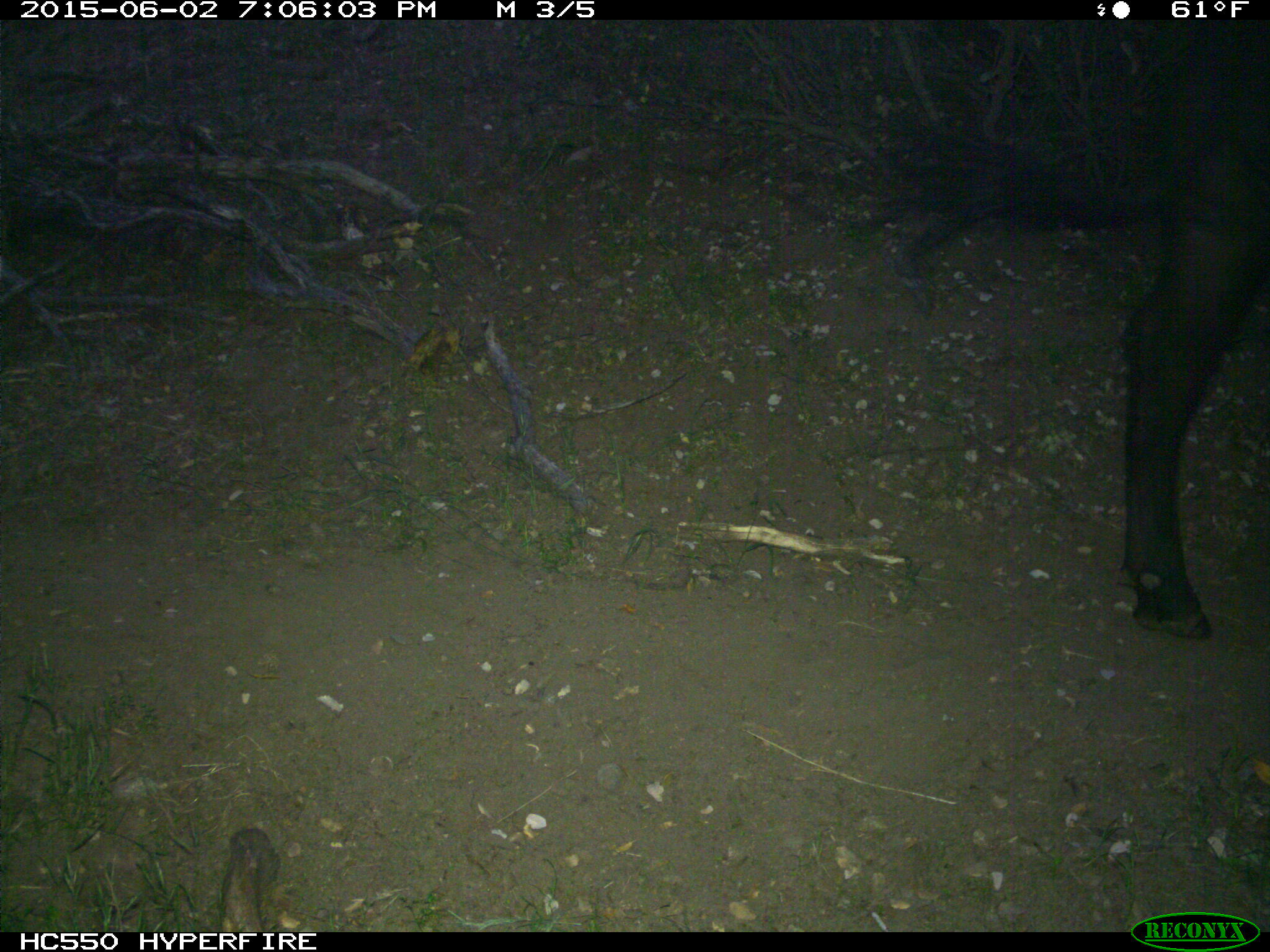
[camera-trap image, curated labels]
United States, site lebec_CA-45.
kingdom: Animalia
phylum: Chordata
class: Mammalia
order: Artiodactyla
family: Bovidae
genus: Bos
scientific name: Bos taurus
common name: domestic cow